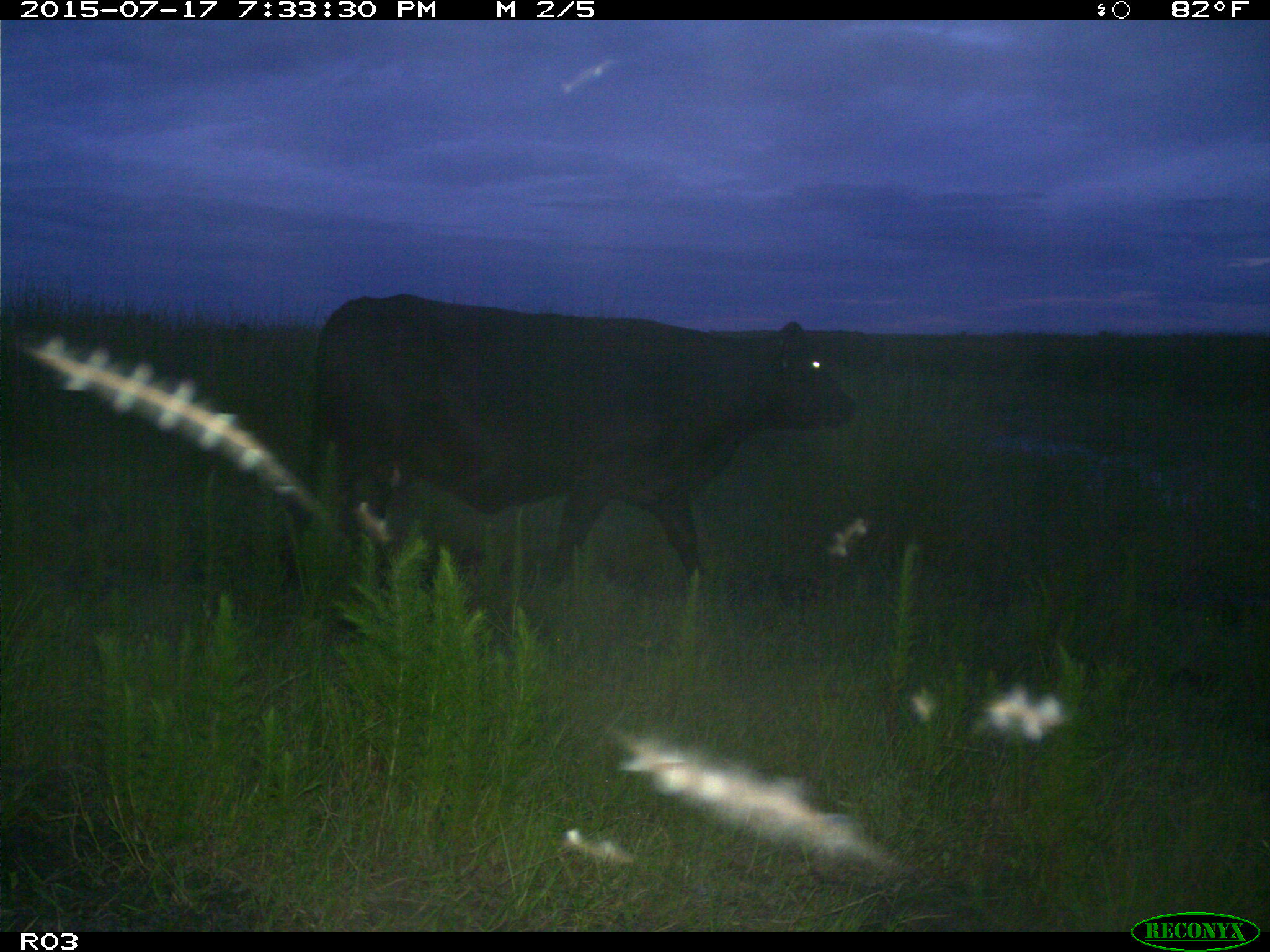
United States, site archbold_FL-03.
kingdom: Animalia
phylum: Chordata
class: Mammalia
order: Artiodactyla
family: Bovidae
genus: Bos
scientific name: Bos taurus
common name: domestic cow